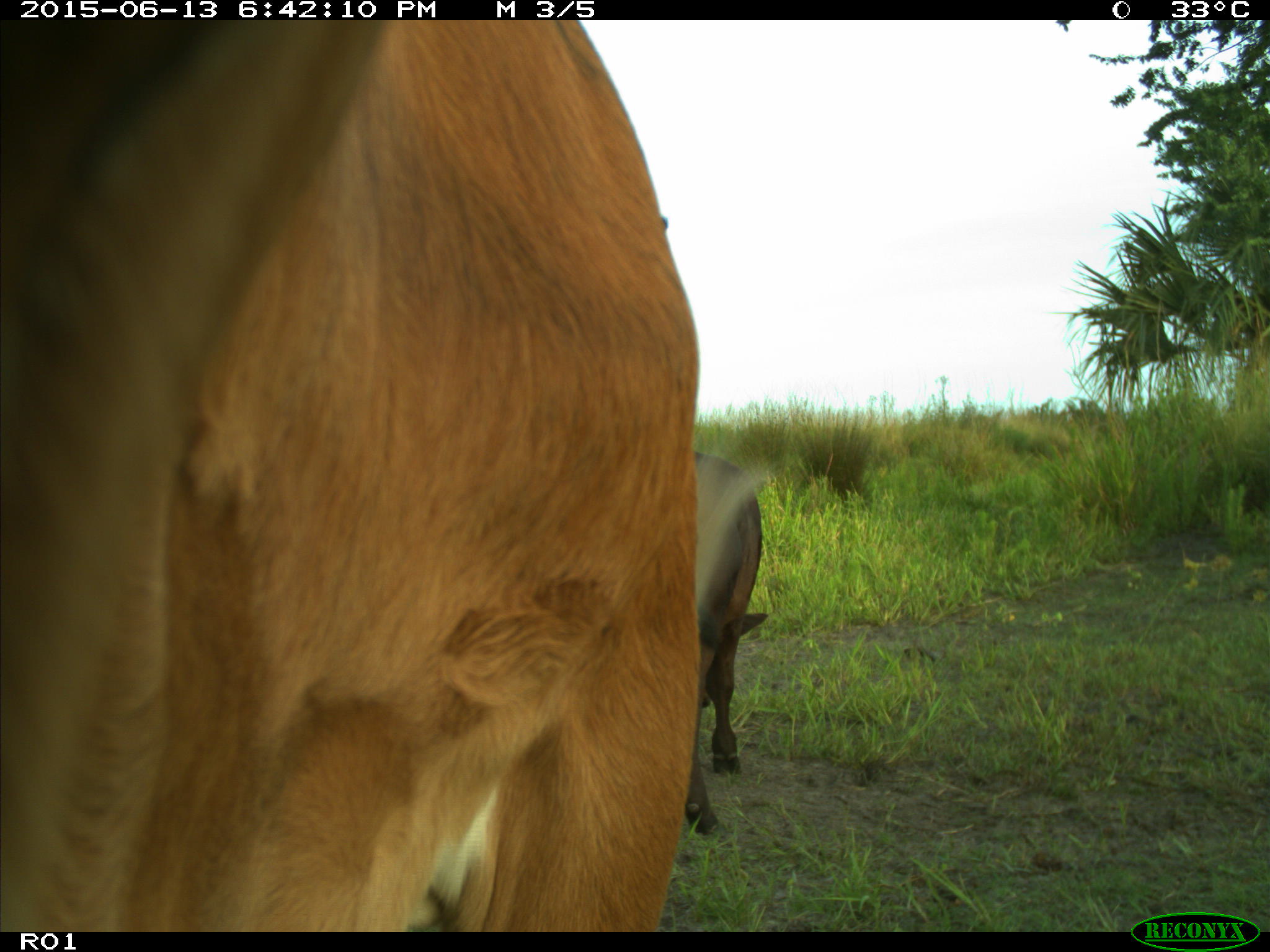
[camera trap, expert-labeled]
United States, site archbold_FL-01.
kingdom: Animalia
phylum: Chordata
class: Mammalia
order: Artiodactyla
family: Bovidae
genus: Bos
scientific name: Bos taurus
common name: domestic cow